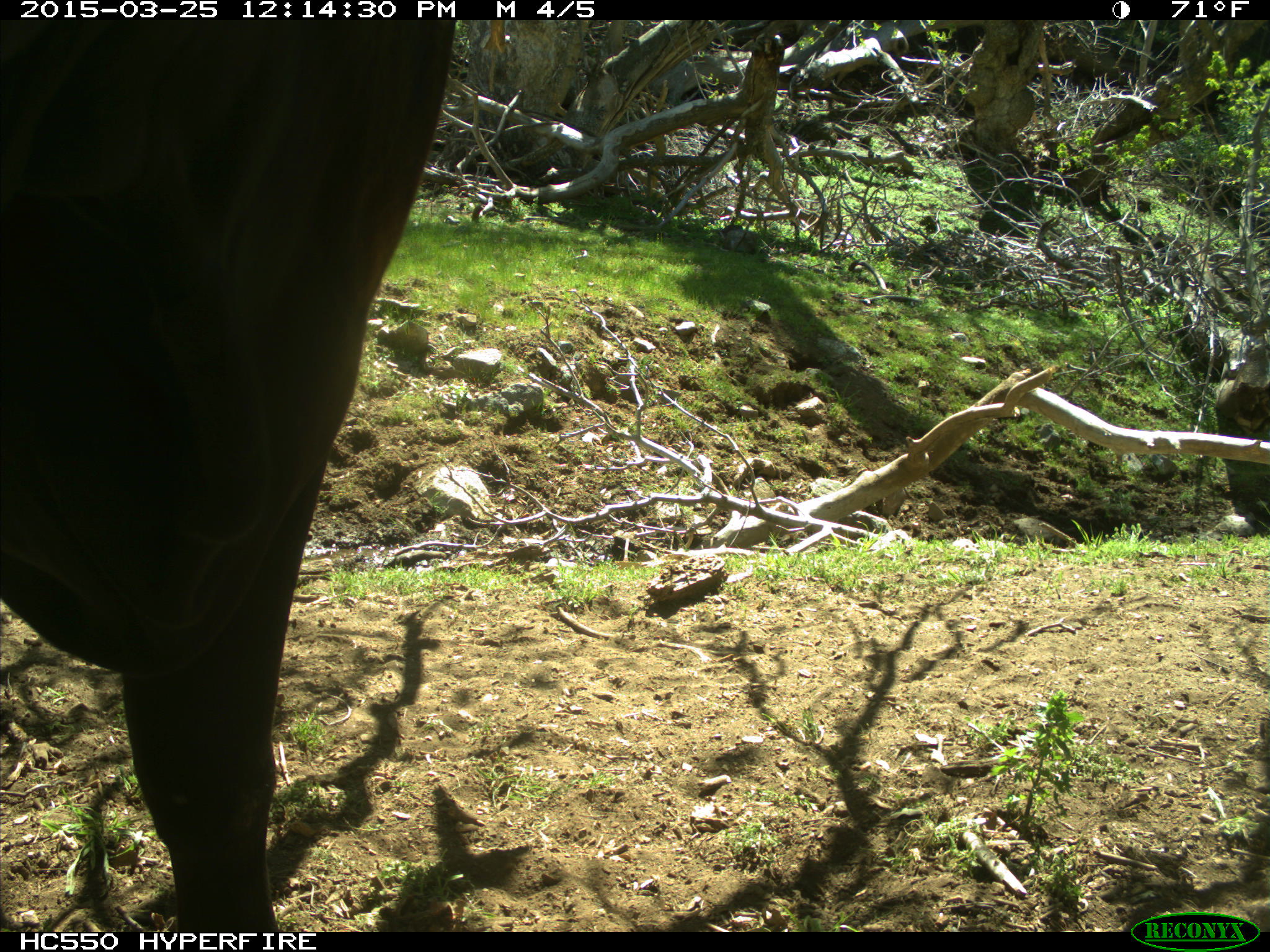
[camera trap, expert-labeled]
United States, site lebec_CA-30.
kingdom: Animalia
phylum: Chordata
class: Mammalia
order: Artiodactyla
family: Bovidae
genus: Bos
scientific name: Bos taurus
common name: domestic cow